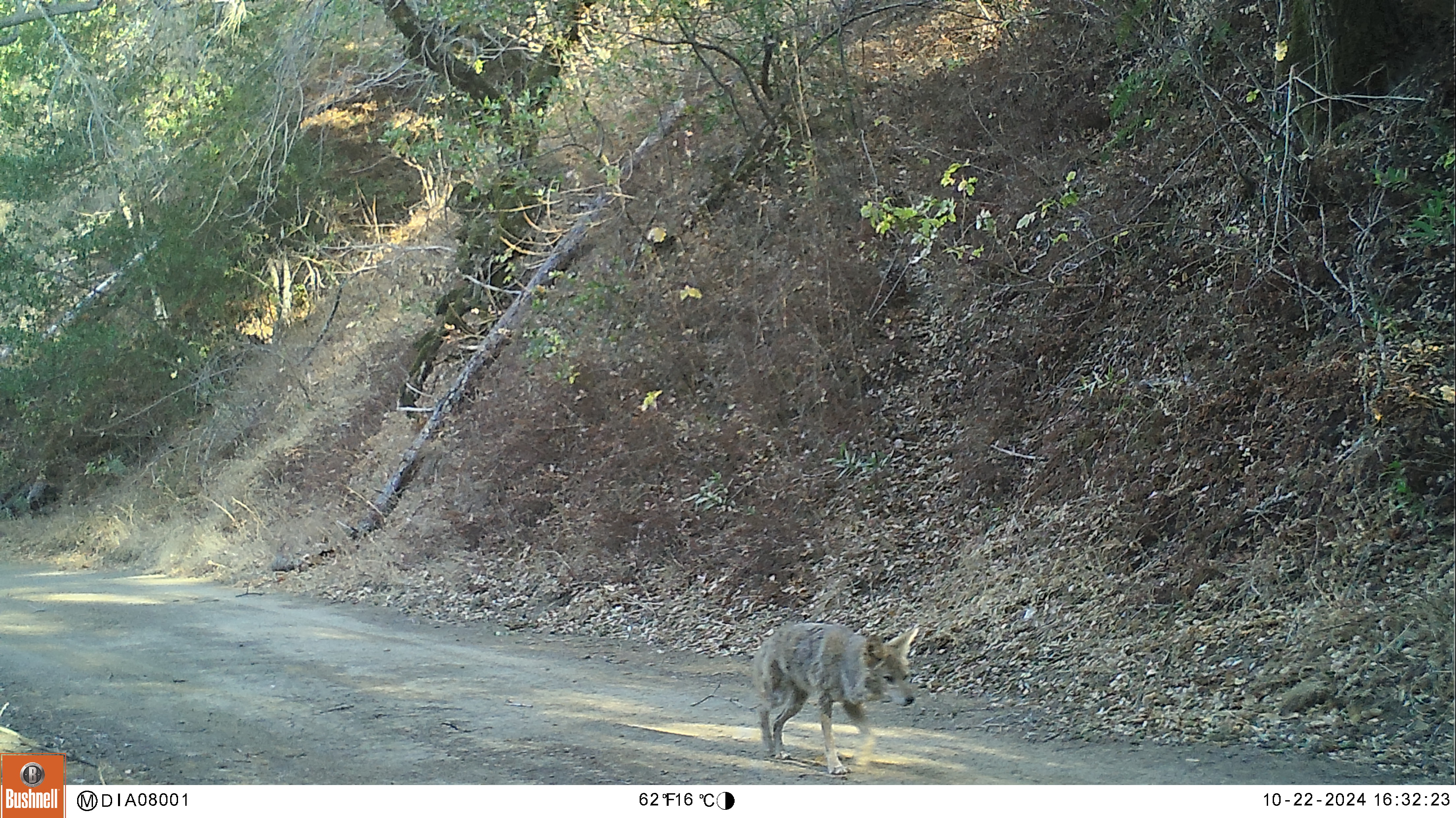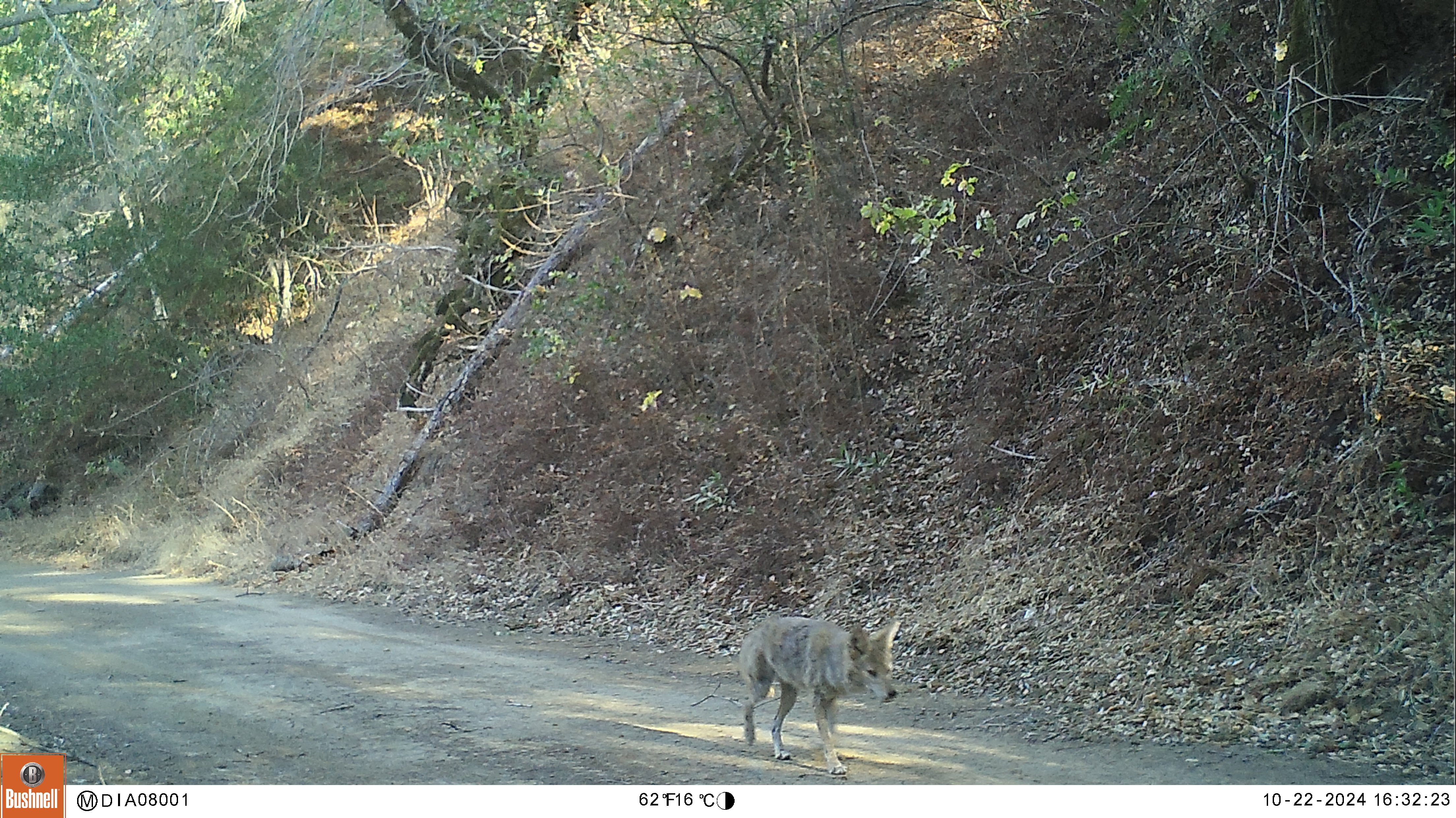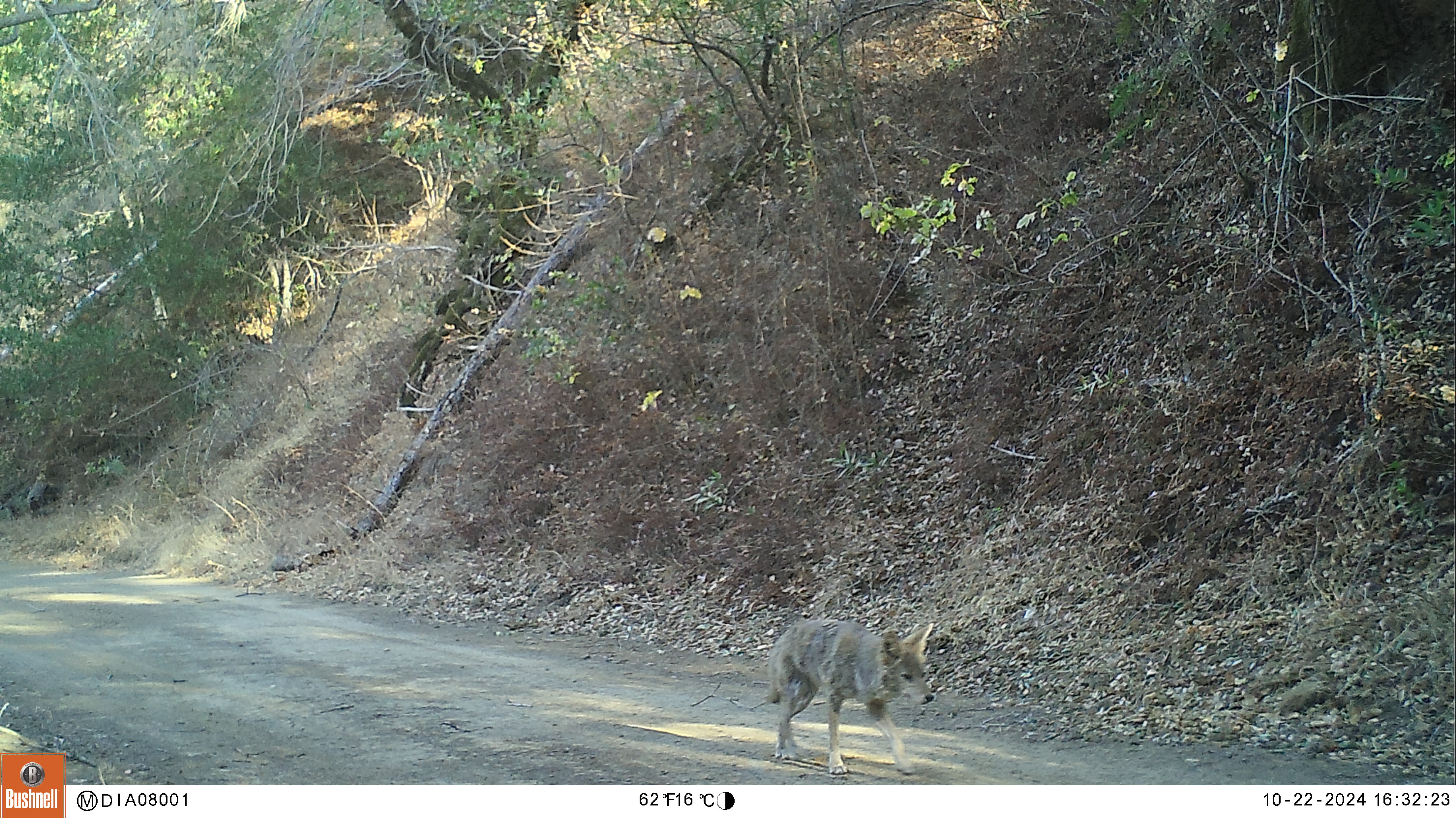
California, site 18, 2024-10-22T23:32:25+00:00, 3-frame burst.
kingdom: Animalia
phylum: Chordata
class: Mammalia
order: Carnivora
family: Canidae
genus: Canis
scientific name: Canis latrans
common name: coyote